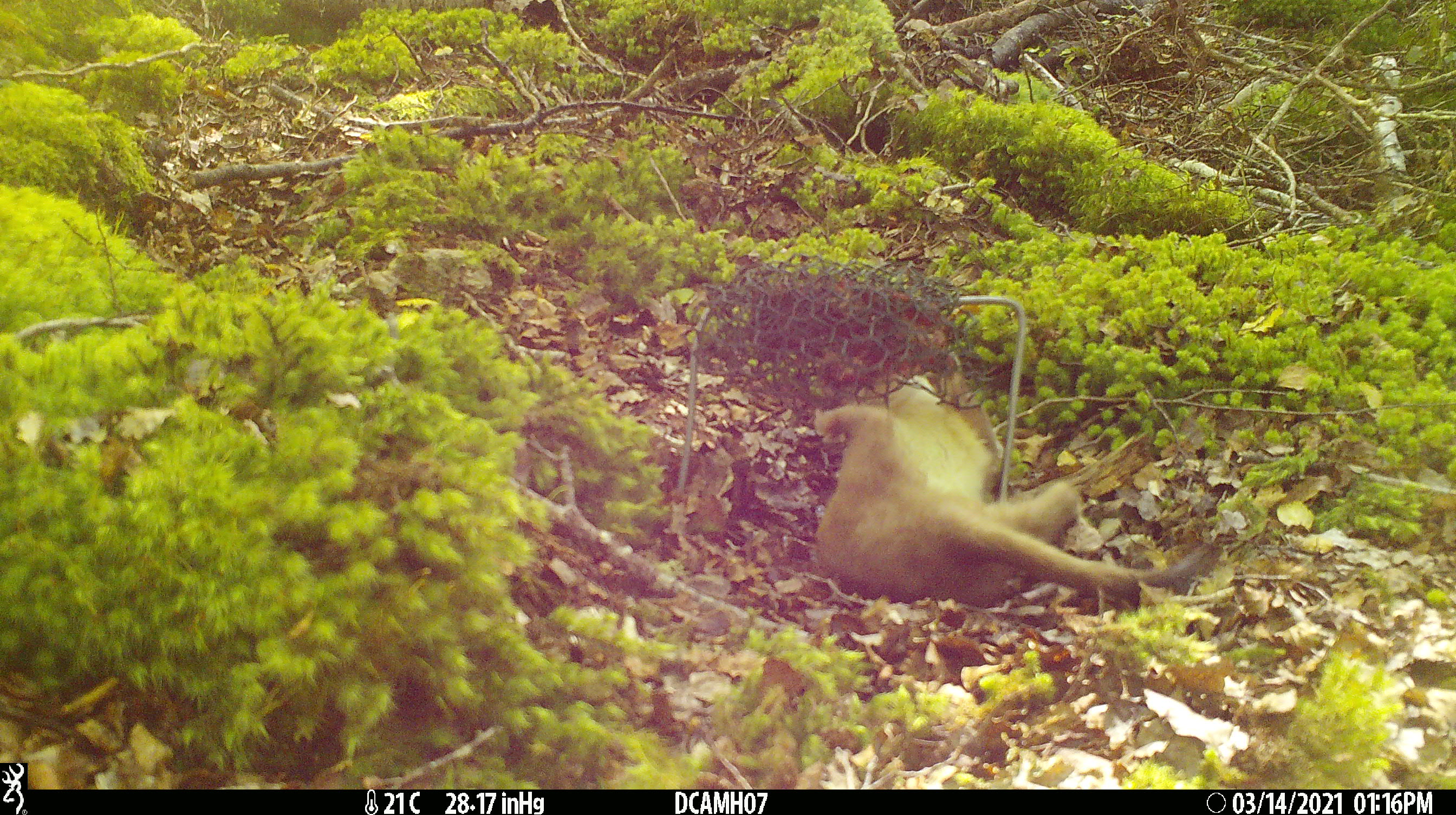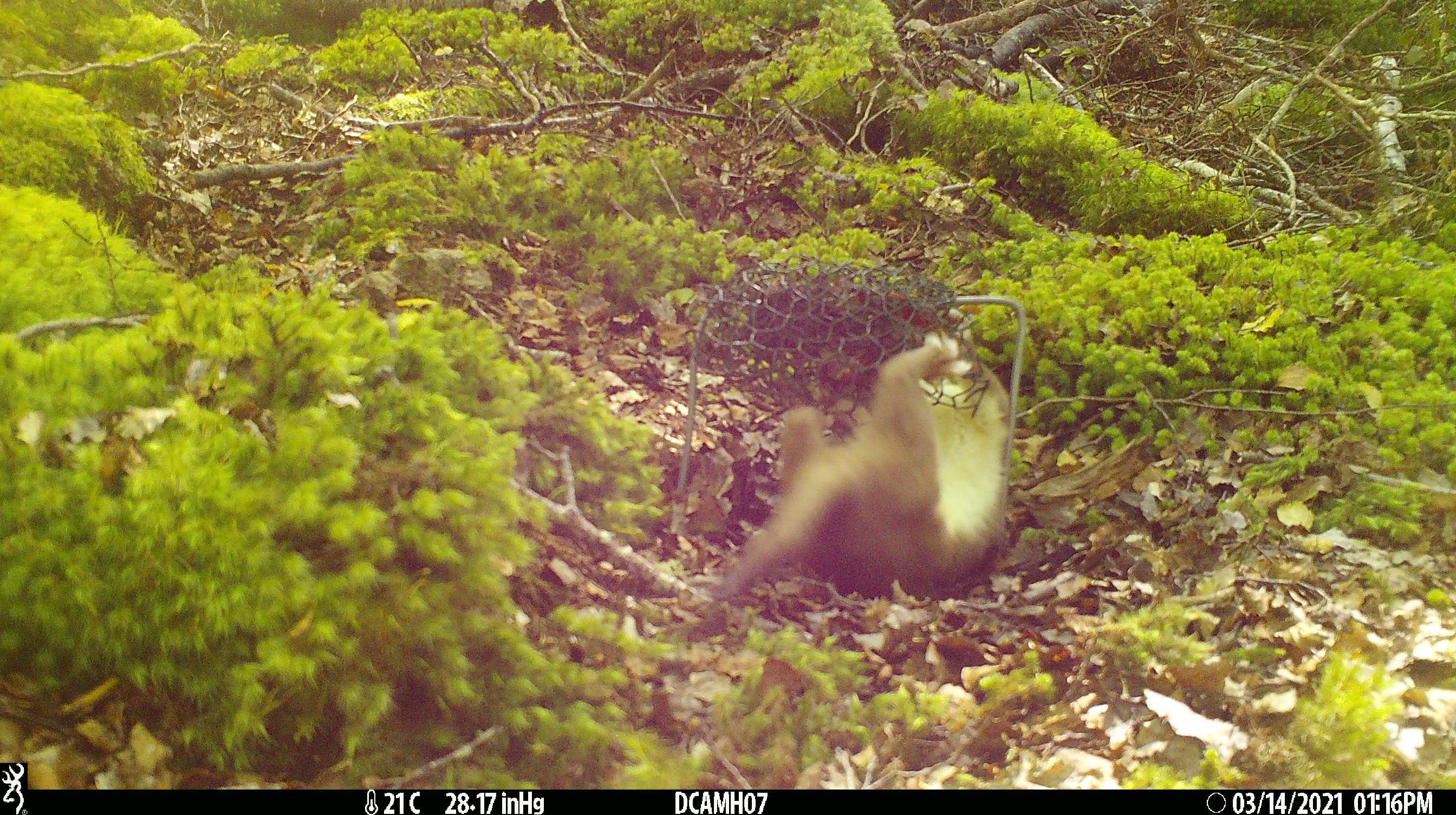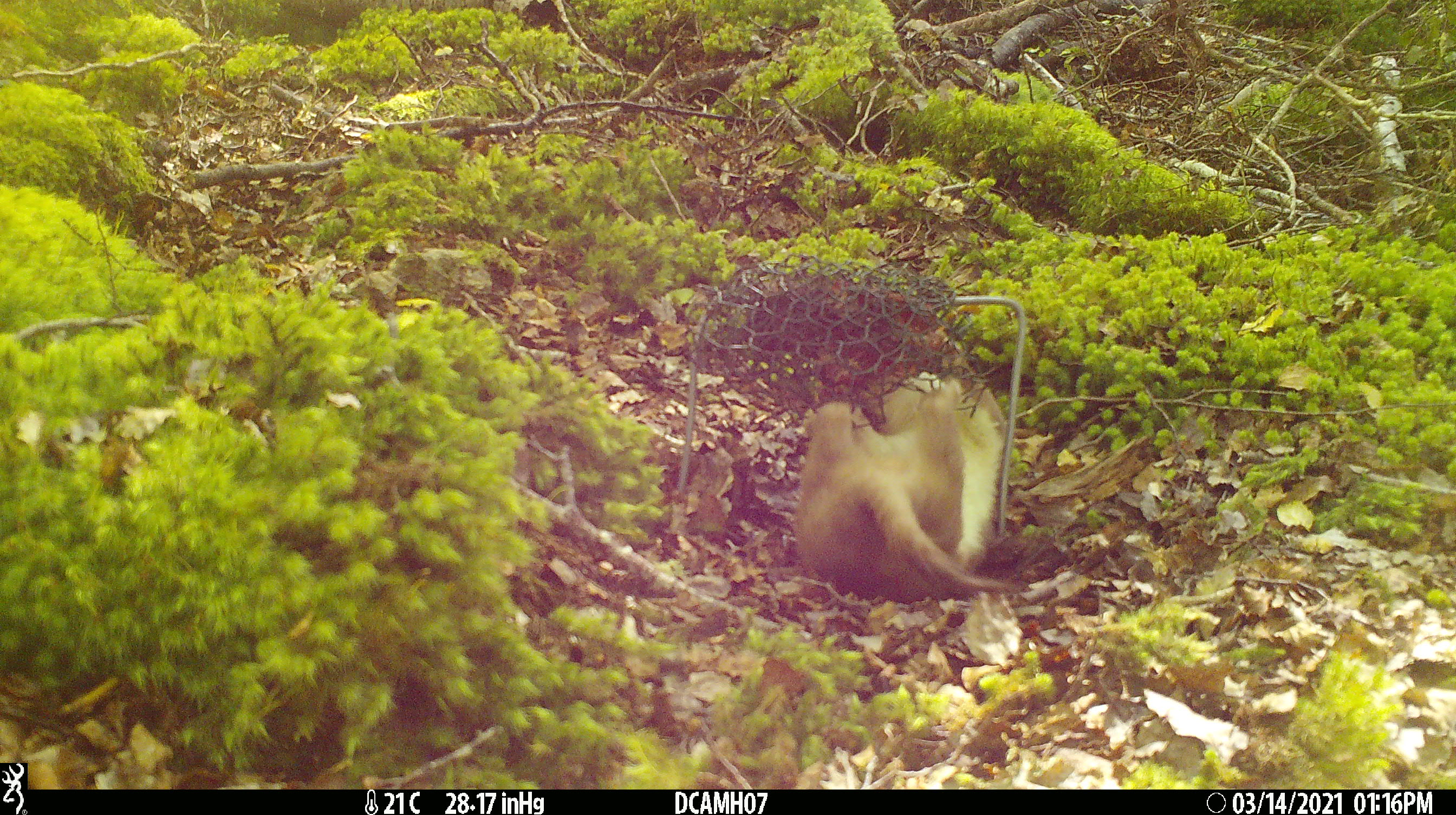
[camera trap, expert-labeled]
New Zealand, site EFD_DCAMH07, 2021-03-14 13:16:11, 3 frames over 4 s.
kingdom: Animalia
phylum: Chordata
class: Mammalia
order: Carnivora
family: Mustelidae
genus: Mustela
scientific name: Mustela erminea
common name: stoat